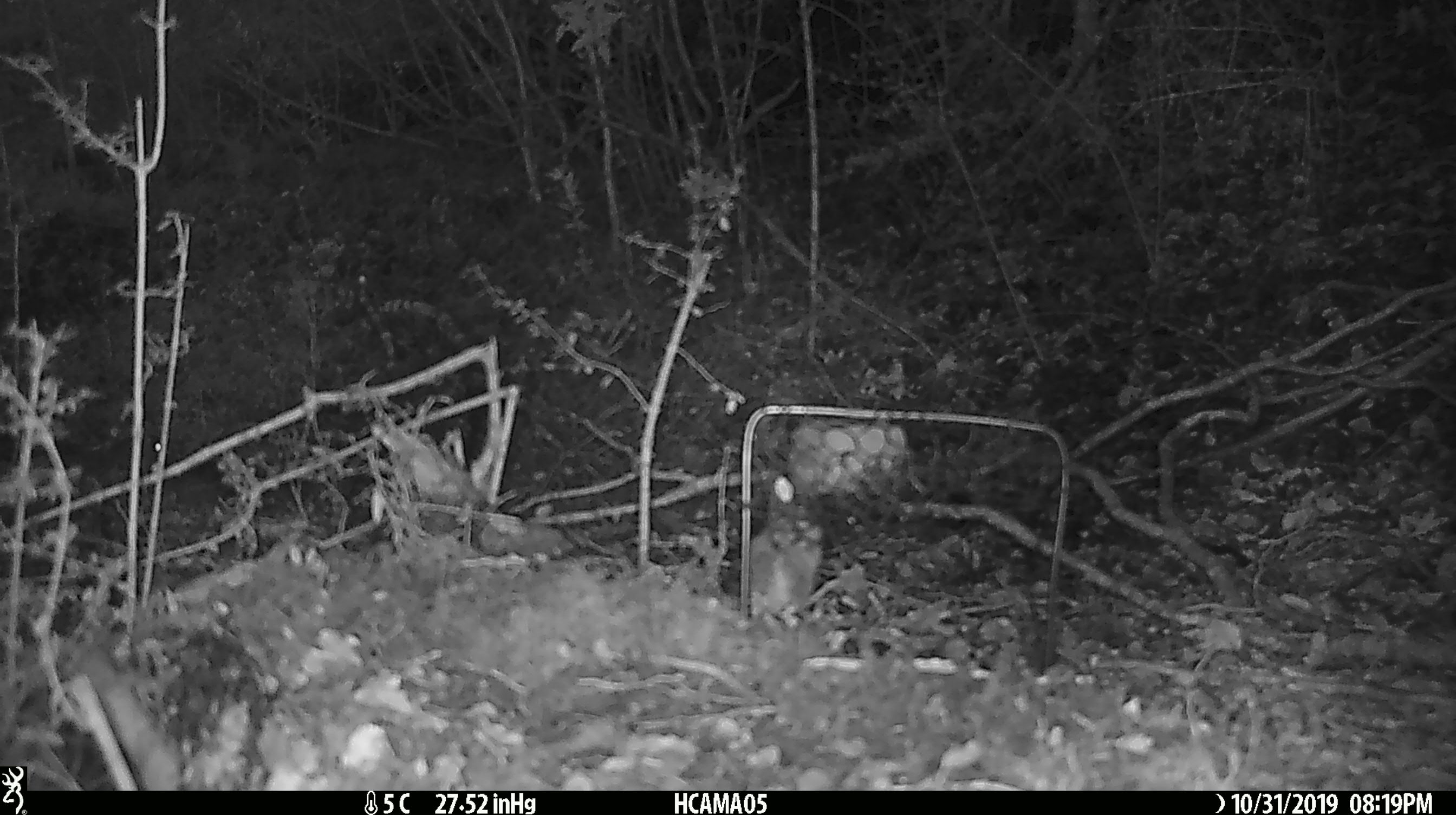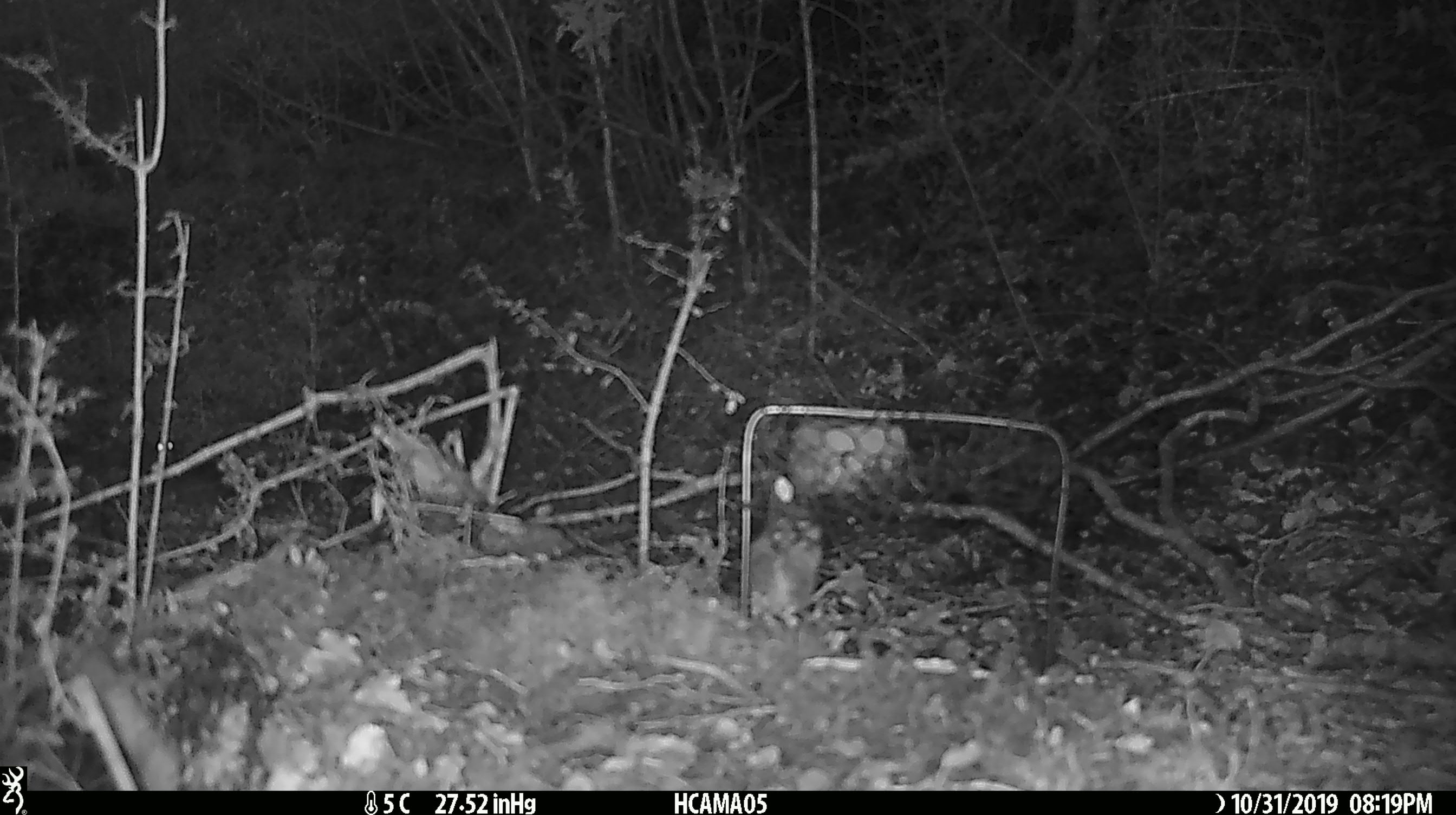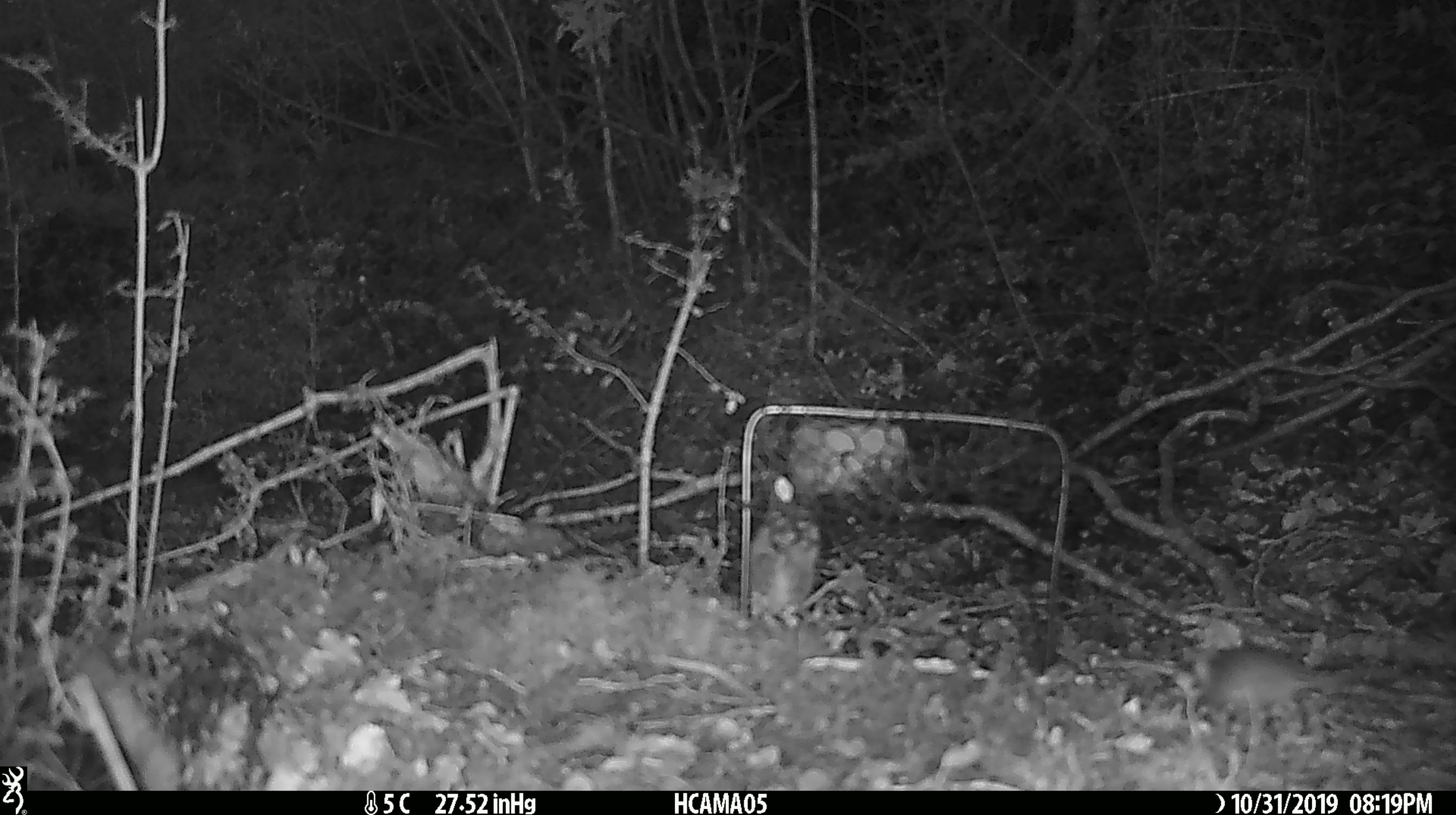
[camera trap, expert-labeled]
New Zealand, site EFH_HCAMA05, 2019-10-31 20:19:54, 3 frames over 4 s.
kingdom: Animalia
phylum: Chordata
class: Mammalia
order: Rodentia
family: Muridae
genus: Mus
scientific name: Mus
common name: mouse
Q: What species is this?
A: Mouse (Mus).